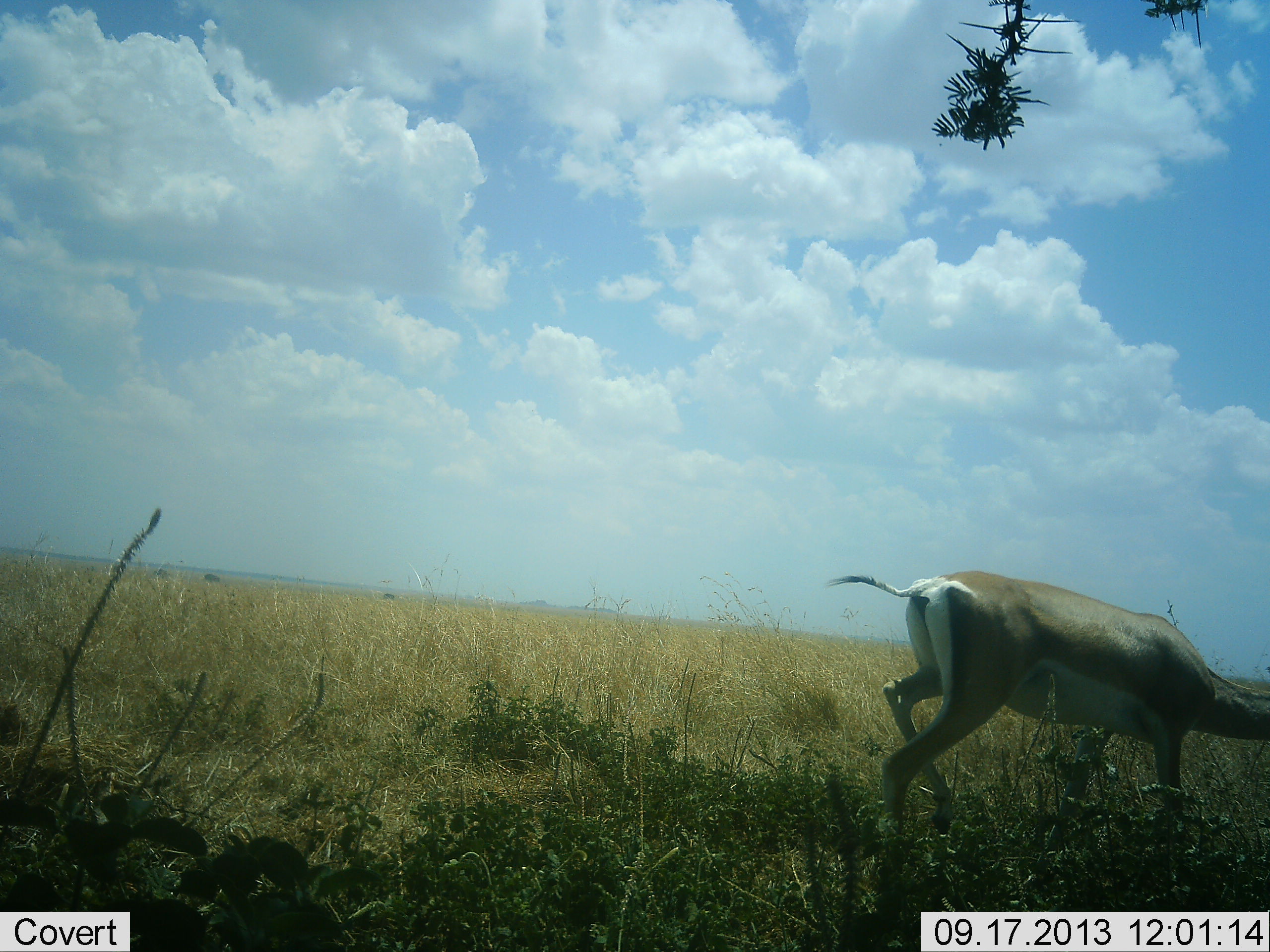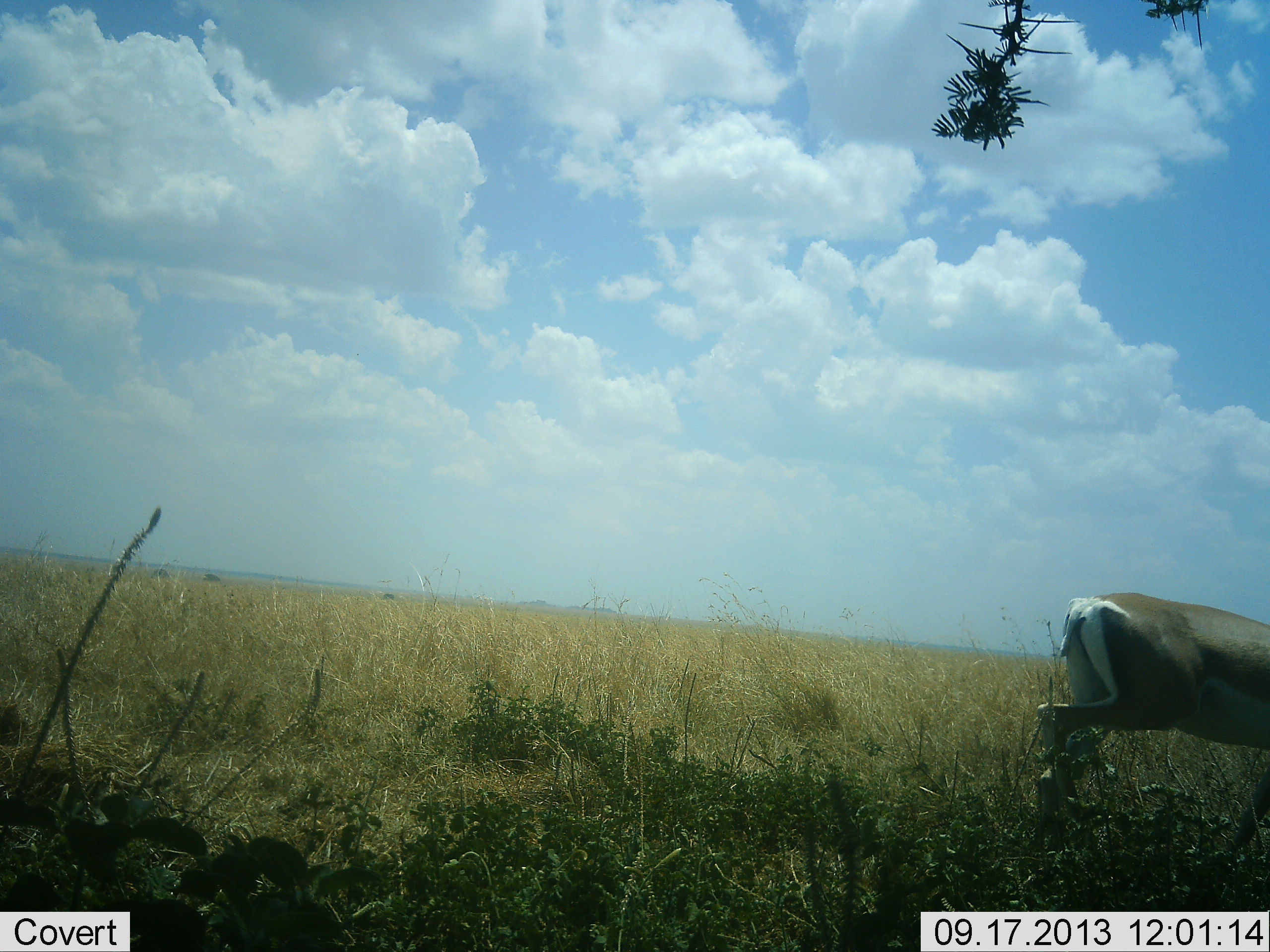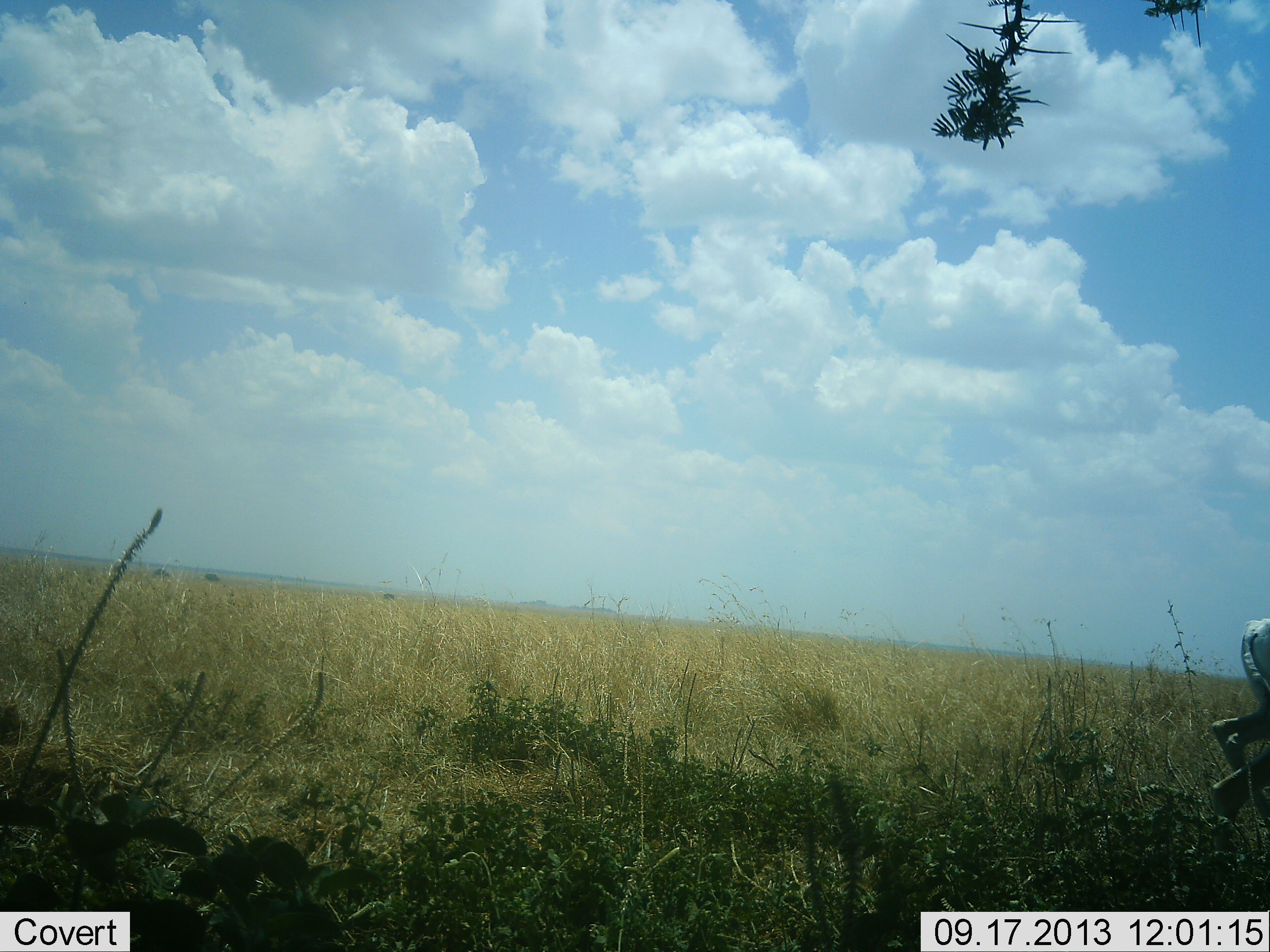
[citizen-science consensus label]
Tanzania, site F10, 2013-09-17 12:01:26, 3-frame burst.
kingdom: Animalia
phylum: Chordata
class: Mammalia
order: Artiodactyla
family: Bovidae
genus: Nanger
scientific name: Nanger granti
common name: grant's gazelle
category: gazellegrants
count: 1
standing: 10%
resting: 0%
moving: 90%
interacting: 0%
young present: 0%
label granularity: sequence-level